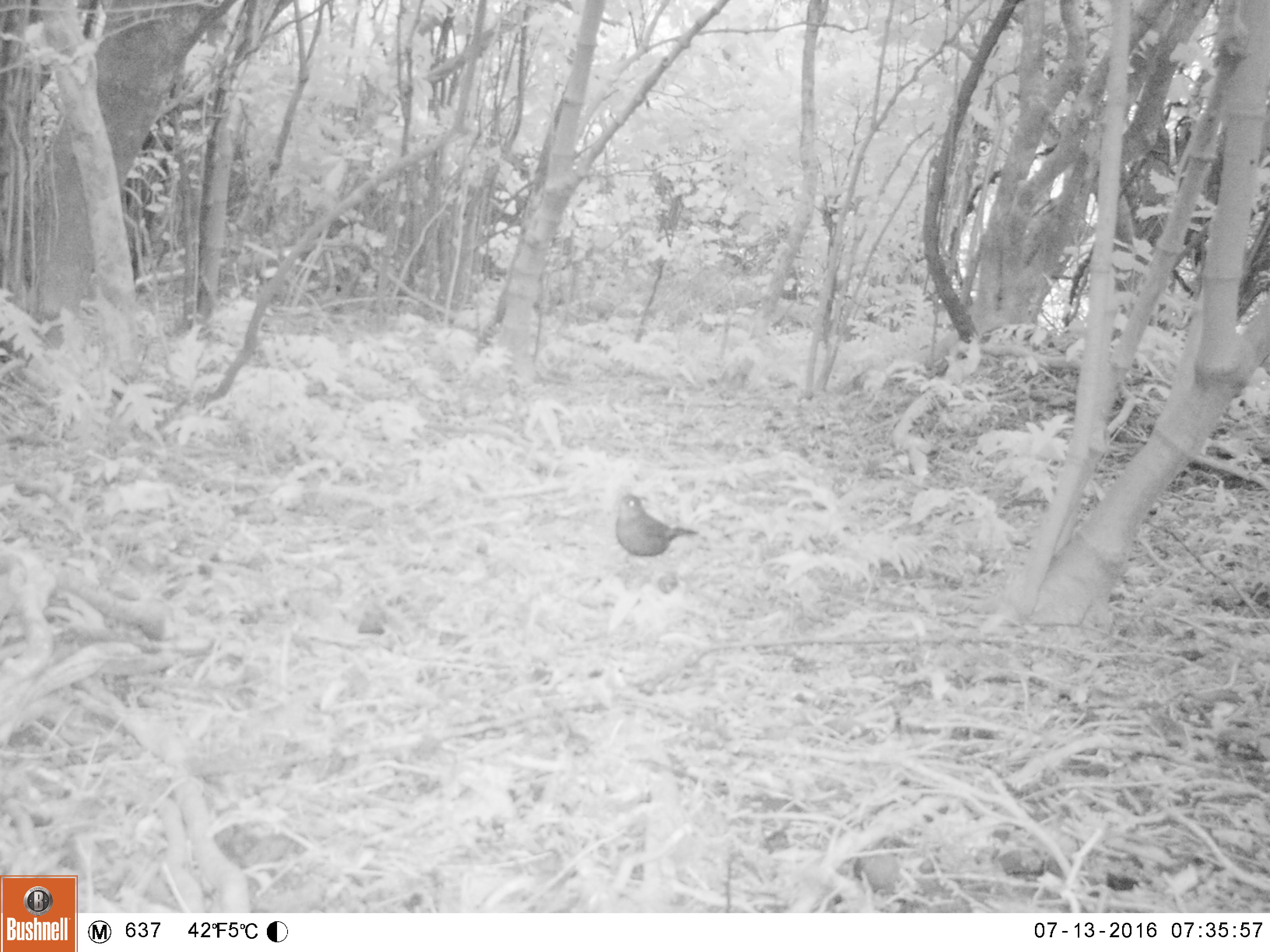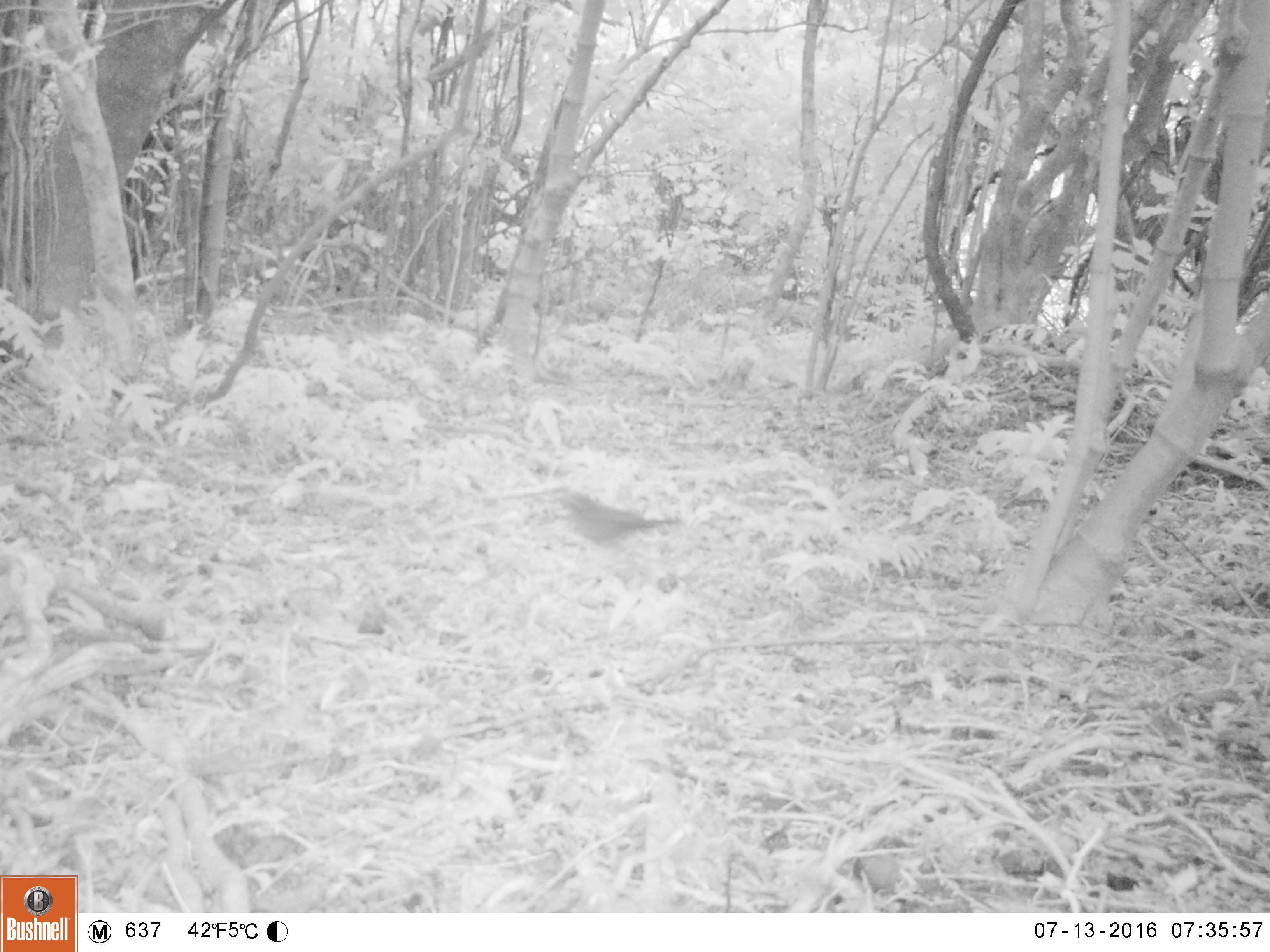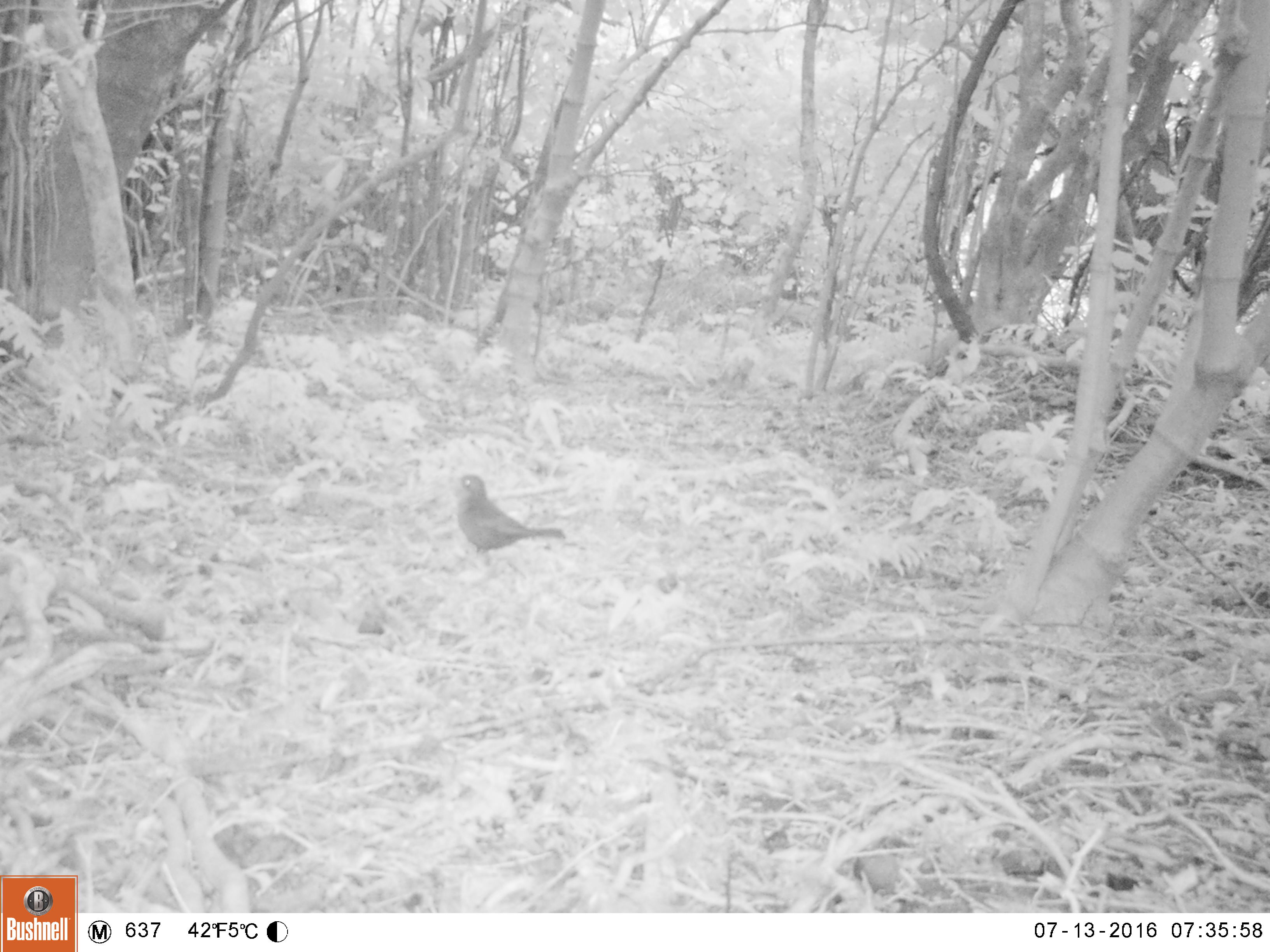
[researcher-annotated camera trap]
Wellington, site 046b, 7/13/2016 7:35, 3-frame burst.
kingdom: Animalia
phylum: Chordata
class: Aves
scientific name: Aves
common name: bird